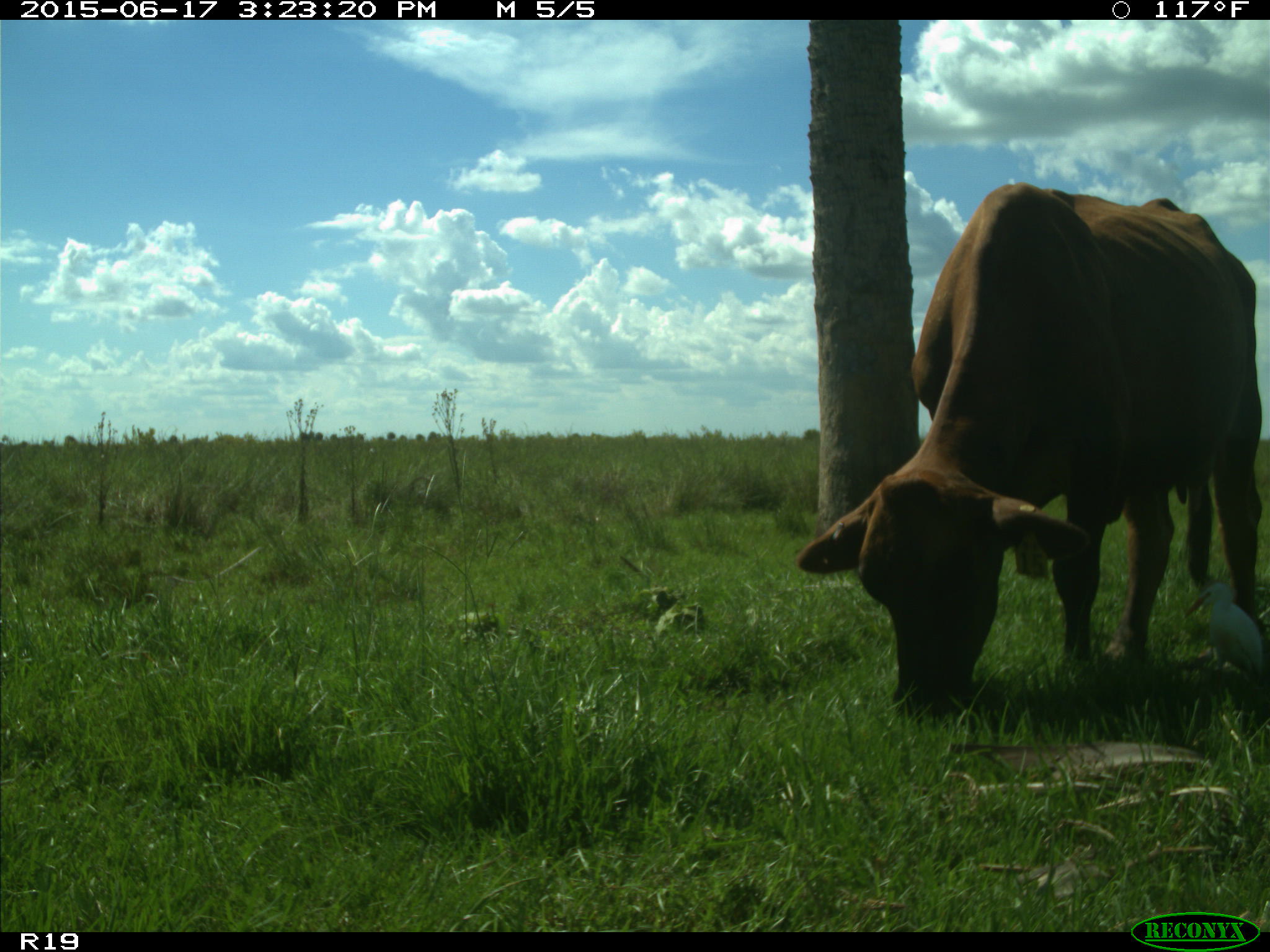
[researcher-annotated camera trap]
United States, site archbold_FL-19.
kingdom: Animalia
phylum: Chordata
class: Mammalia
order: Artiodactyla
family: Bovidae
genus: Bos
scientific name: Bos taurus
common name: domestic cow